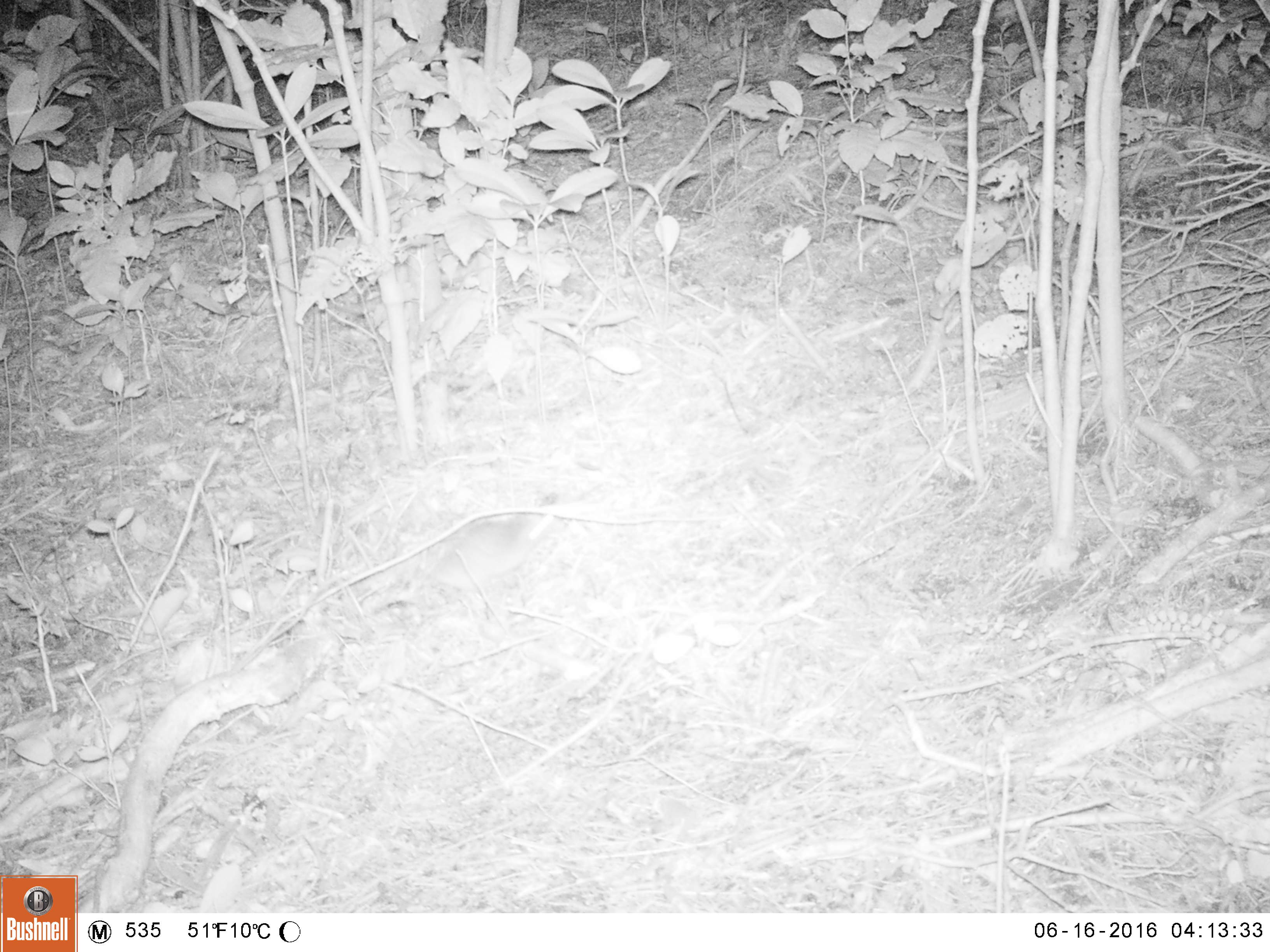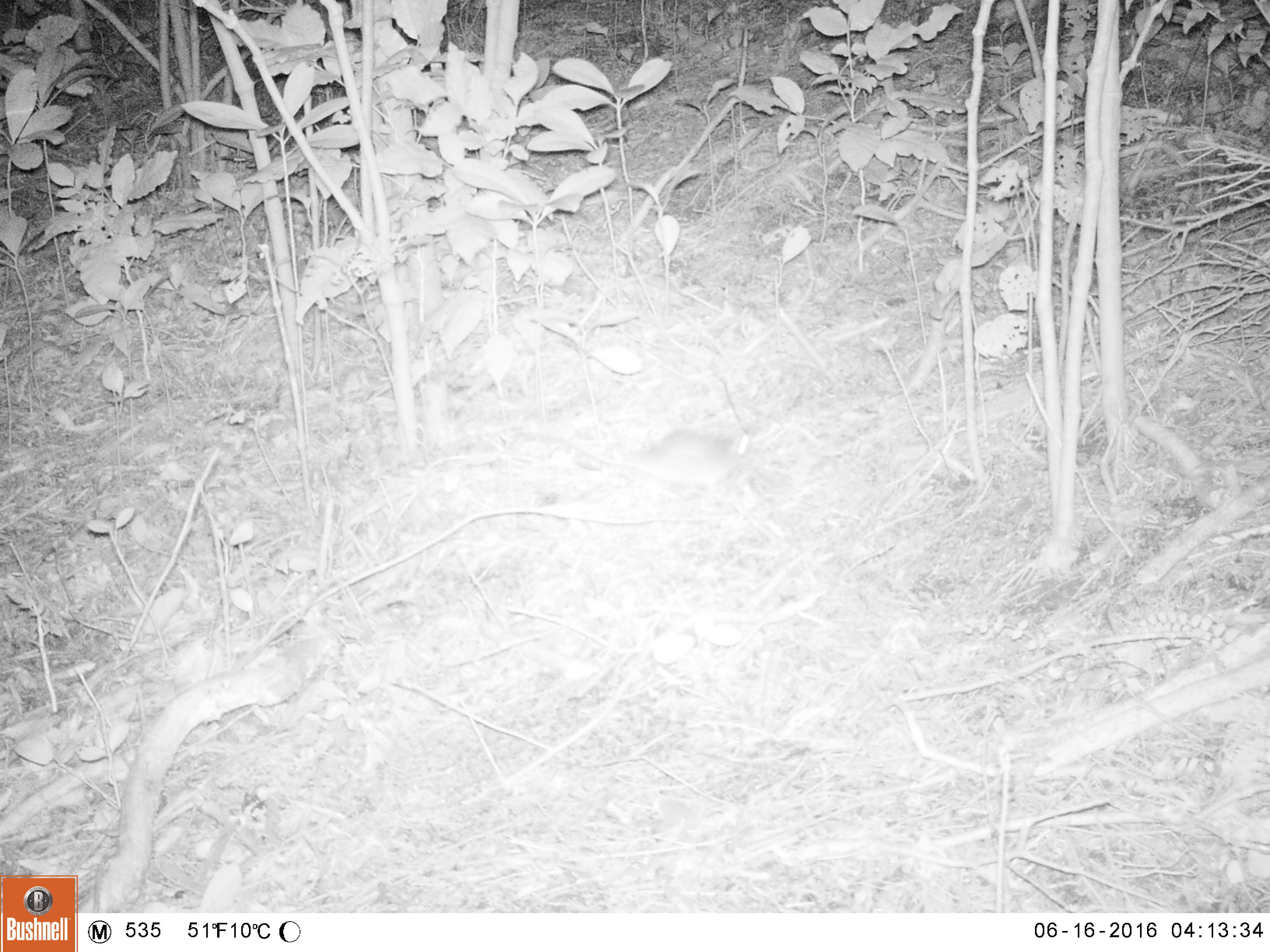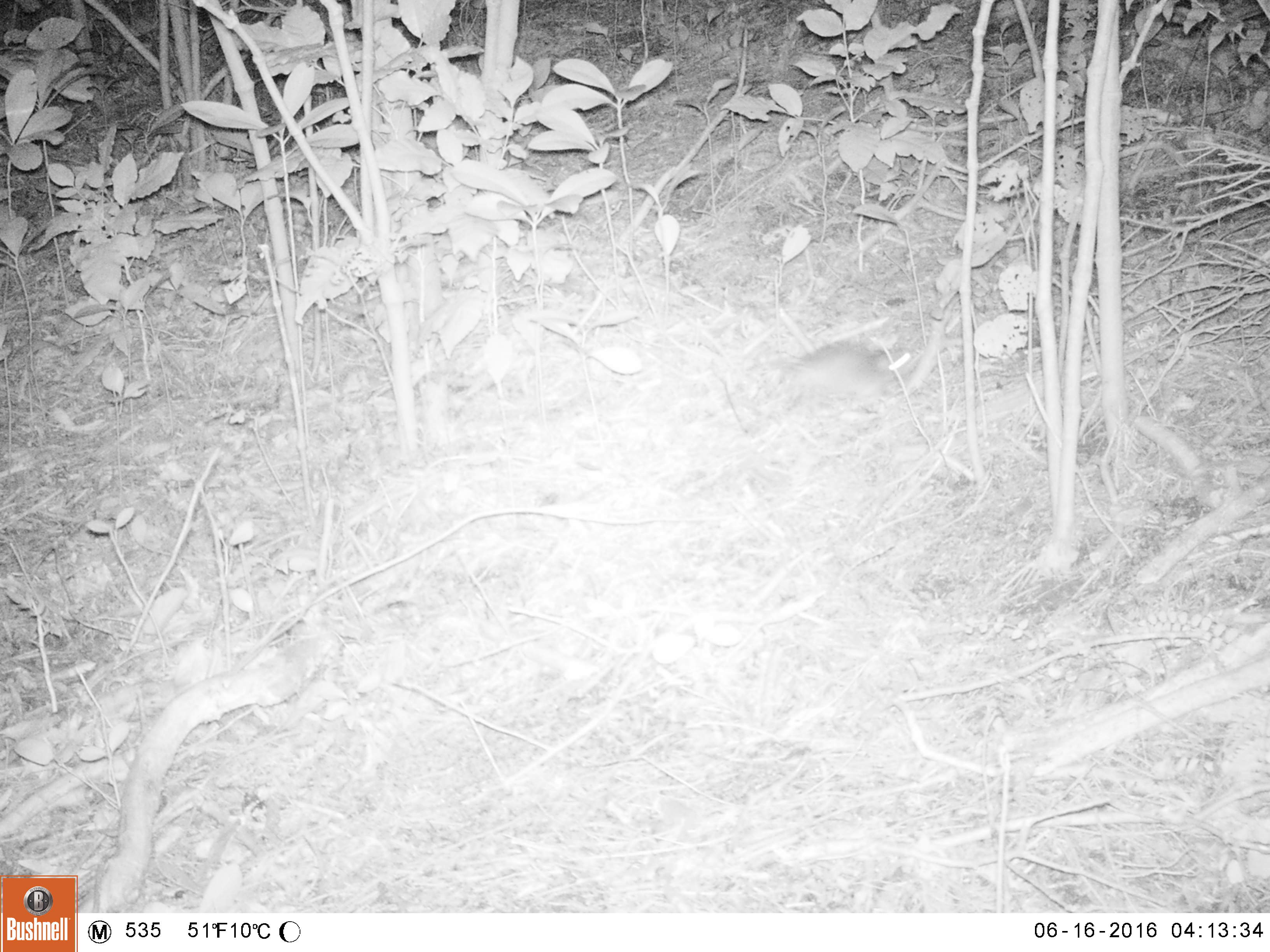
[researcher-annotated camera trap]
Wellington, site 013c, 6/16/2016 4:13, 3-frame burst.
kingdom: Animalia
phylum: Chordata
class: Mammalia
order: Rodentia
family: Muridae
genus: Rattus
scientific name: Rattus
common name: rat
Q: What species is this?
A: Rat (Rattus).